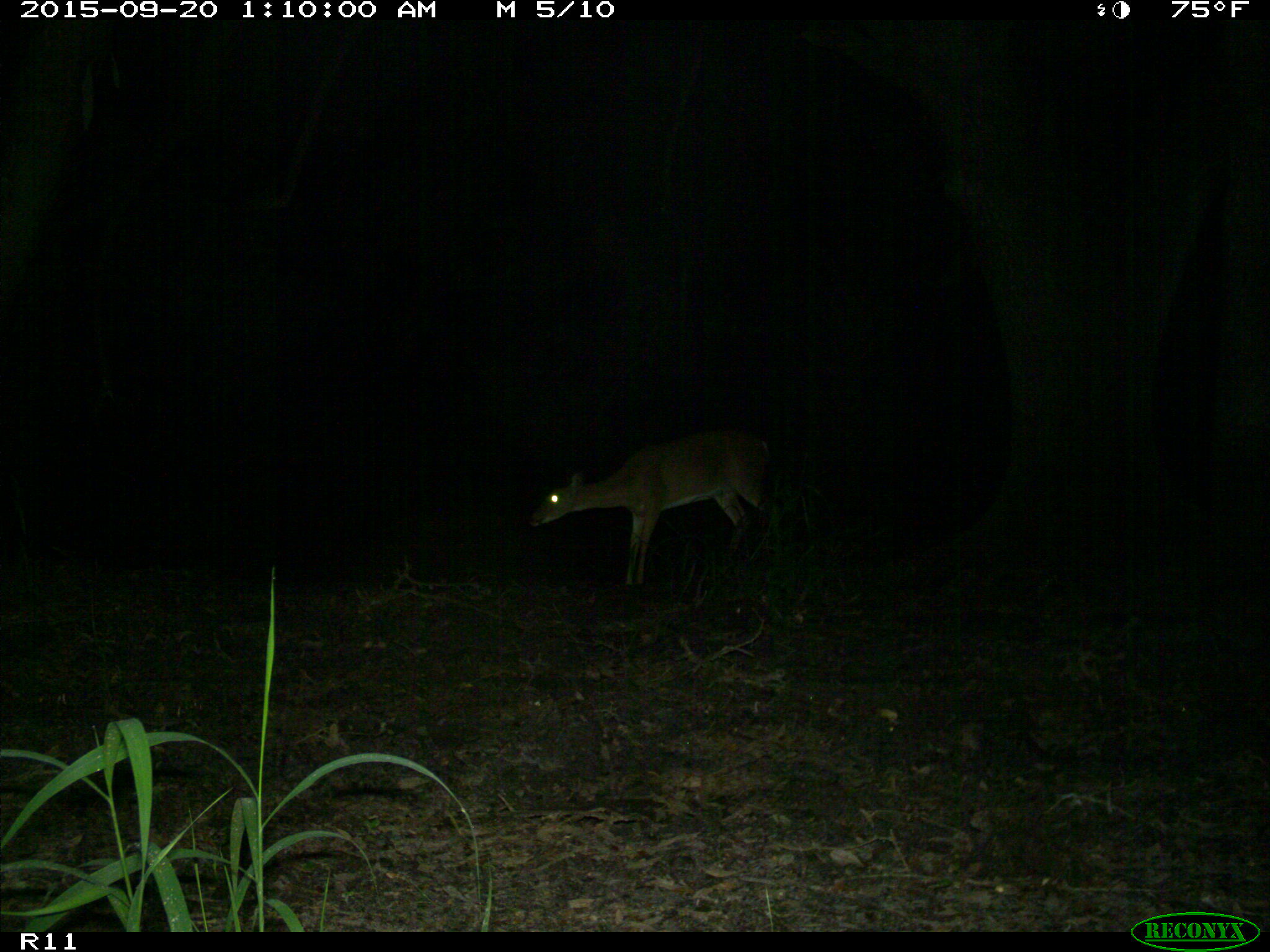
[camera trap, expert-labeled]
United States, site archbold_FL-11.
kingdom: Animalia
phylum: Chordata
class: Mammalia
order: Artiodactyla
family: Cervidae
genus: Odocoileus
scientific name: Odocoileus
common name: deer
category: unidentified deer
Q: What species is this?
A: Unidentified deer (deer) (Odocoileus).